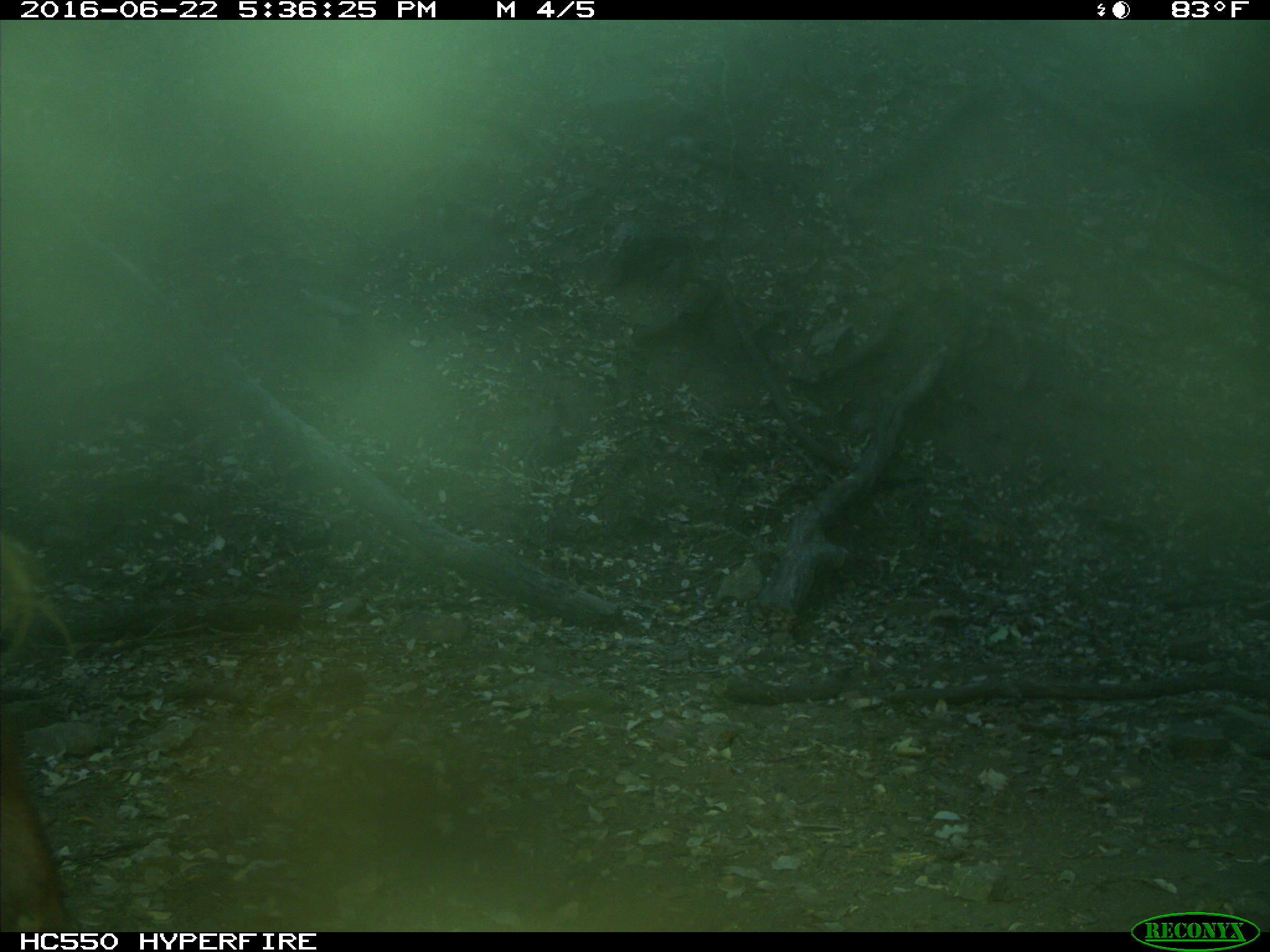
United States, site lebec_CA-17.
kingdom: Animalia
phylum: Chordata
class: Mammalia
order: Artiodactyla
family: Bovidae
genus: Bos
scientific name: Bos taurus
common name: domestic cow